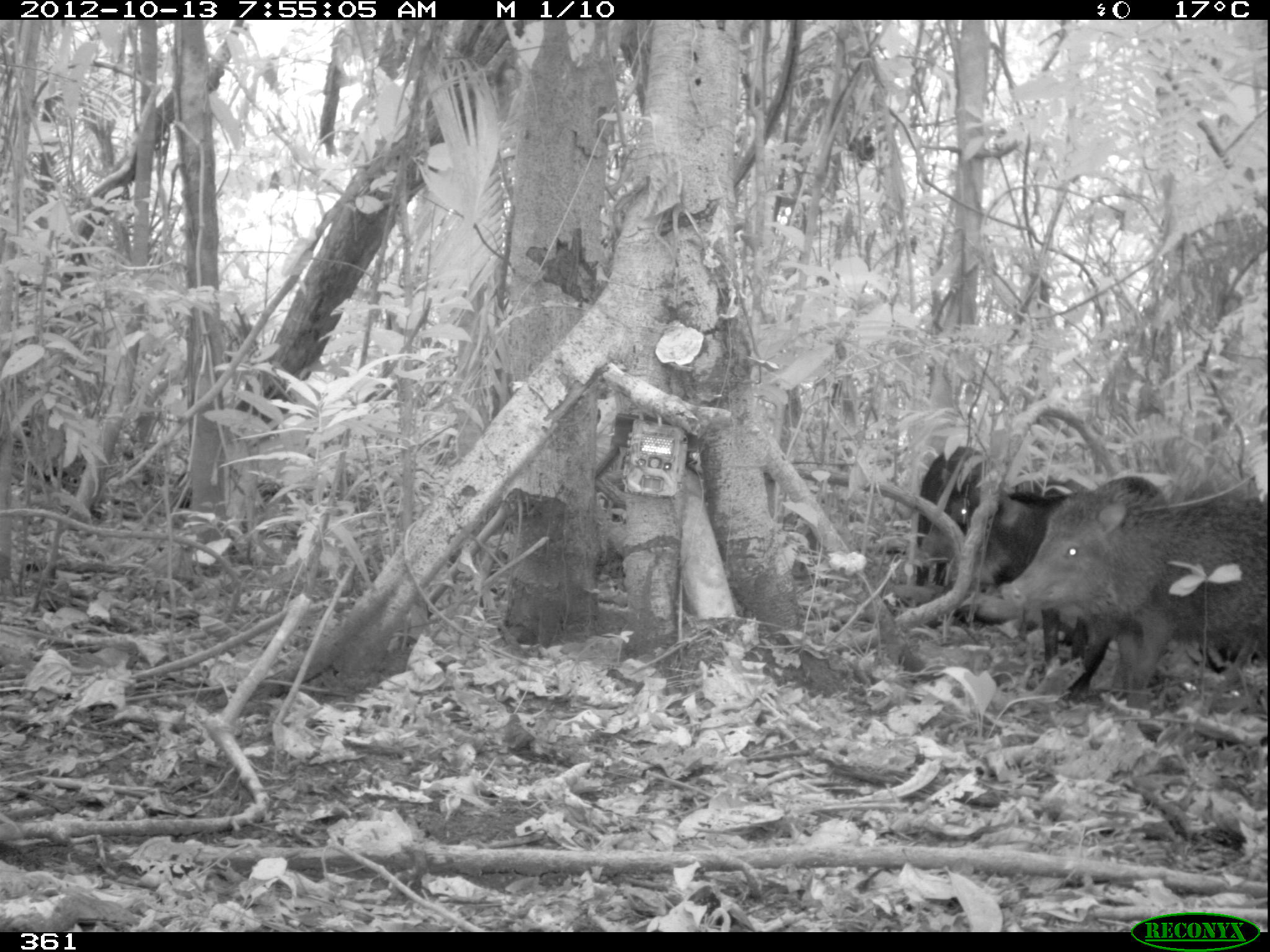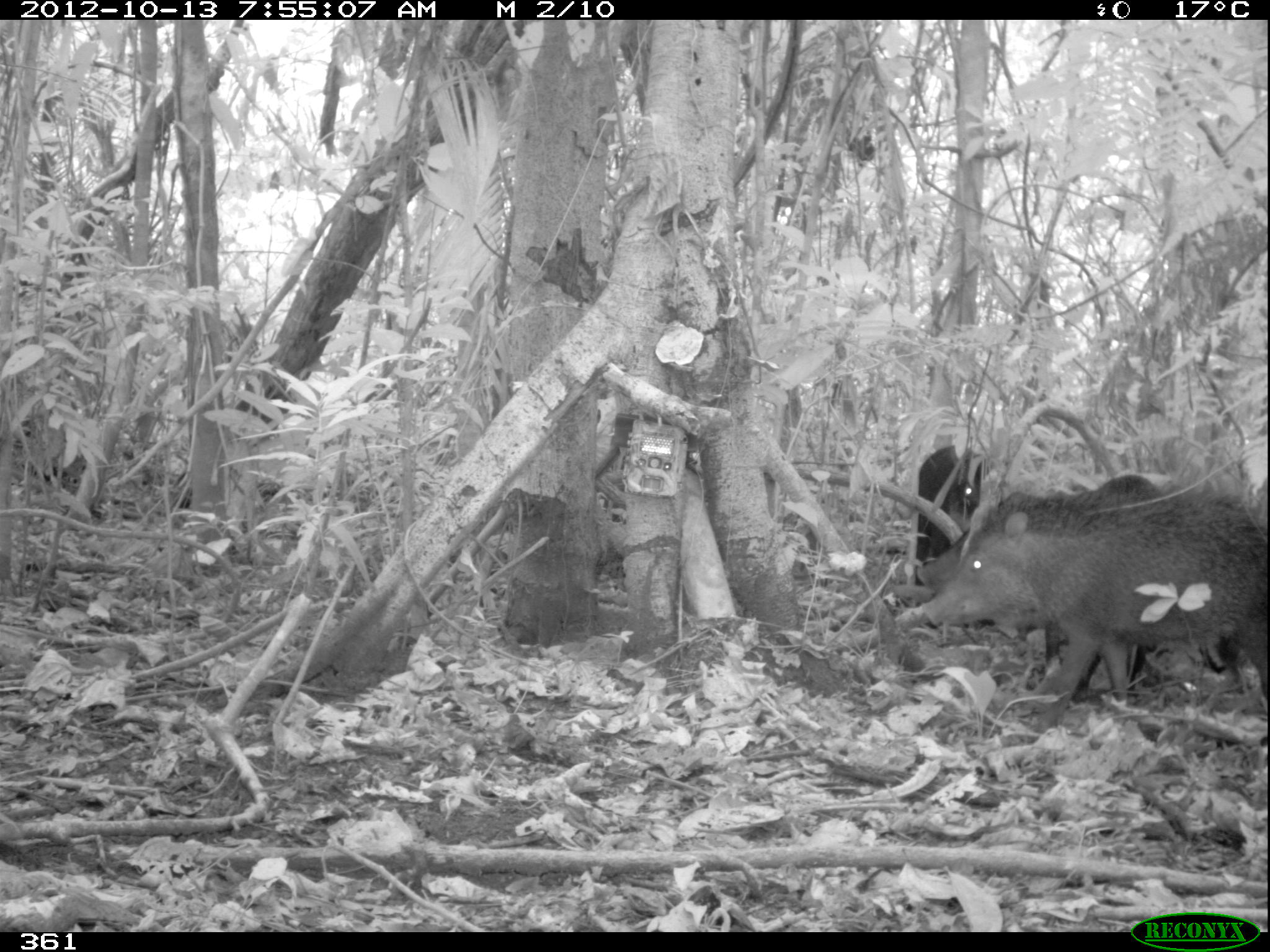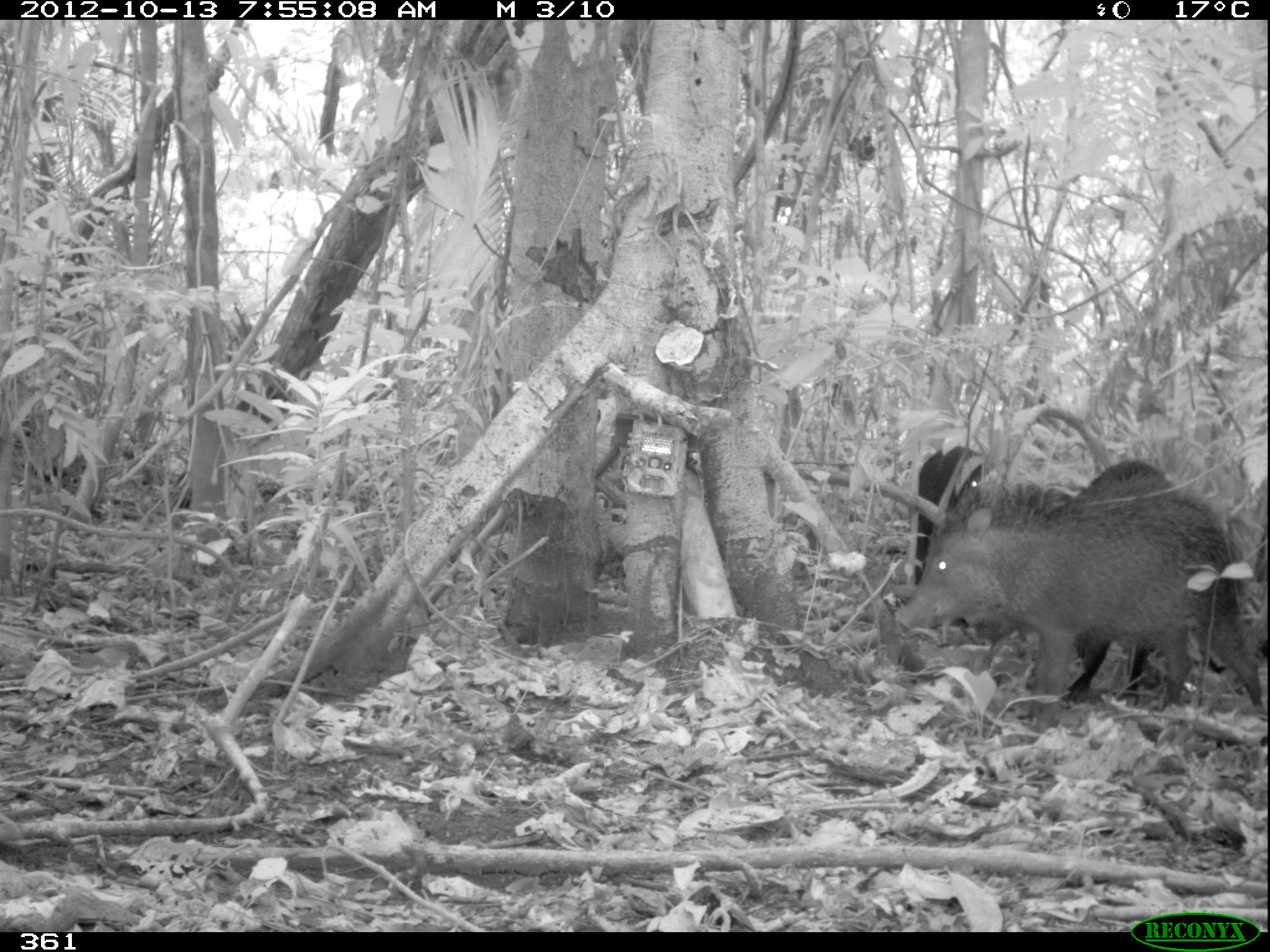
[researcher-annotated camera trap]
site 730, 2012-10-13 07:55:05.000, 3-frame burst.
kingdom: Animalia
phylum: Chordata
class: Mammalia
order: Artiodactyla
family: Tayassuidae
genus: Tayassu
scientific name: Tayassu pecari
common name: white-lipped peccary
Tayassu pecari (white-lipped peccary).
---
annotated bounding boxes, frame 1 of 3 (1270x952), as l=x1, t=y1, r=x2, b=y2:
tayassu pecari: l=997, t=476, r=1269, b=708; l=969, t=477, r=1166, b=673; l=913, t=445, r=994, b=586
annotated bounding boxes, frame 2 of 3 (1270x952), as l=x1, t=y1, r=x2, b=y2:
tayassu pecari: l=916, t=476, r=1269, b=708; l=912, t=472, r=1158, b=697; l=909, t=445, r=978, b=591